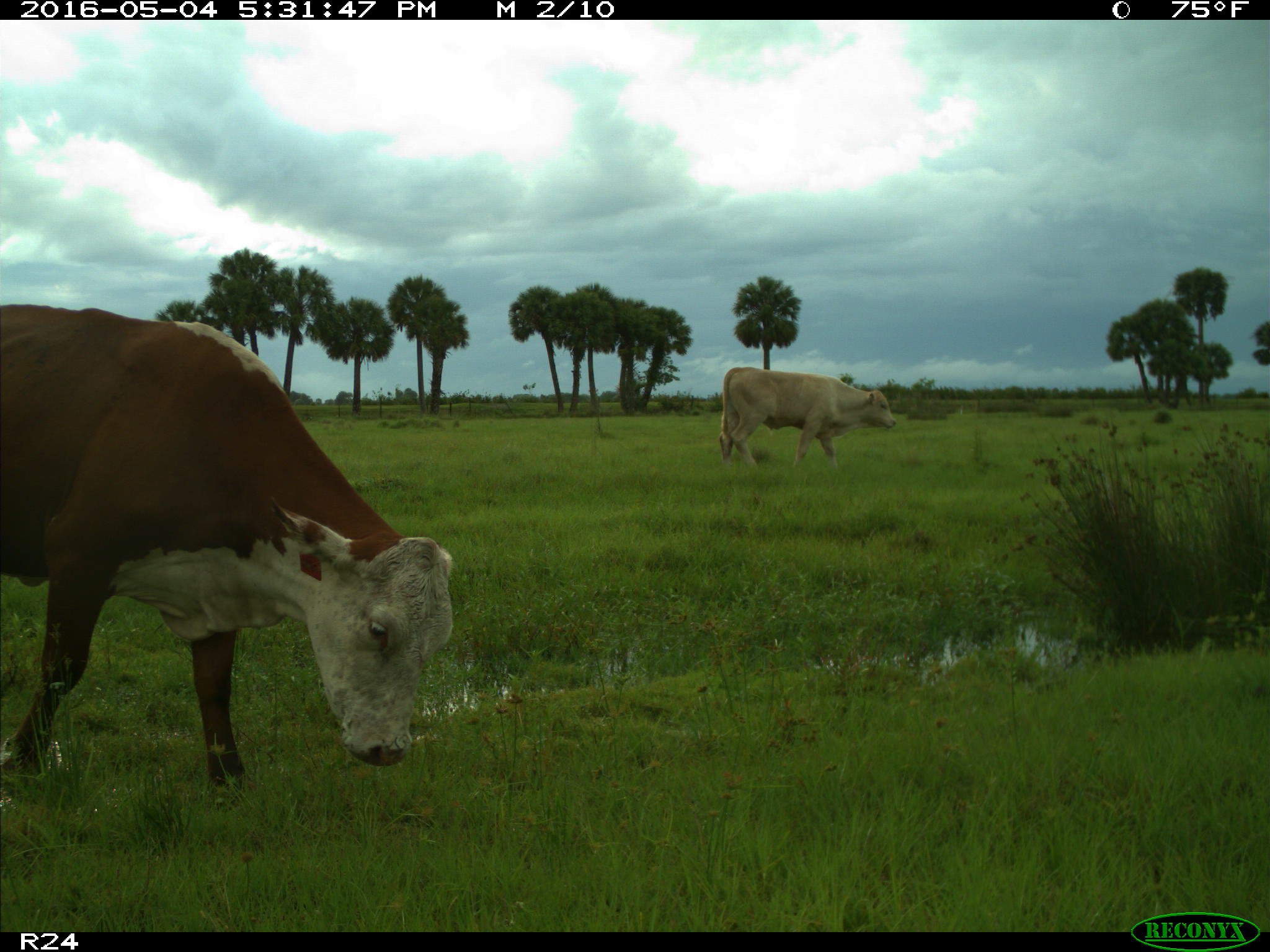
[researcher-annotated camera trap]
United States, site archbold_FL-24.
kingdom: Animalia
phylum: Chordata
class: Mammalia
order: Artiodactyla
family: Bovidae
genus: Bos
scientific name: Bos taurus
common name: domestic cow